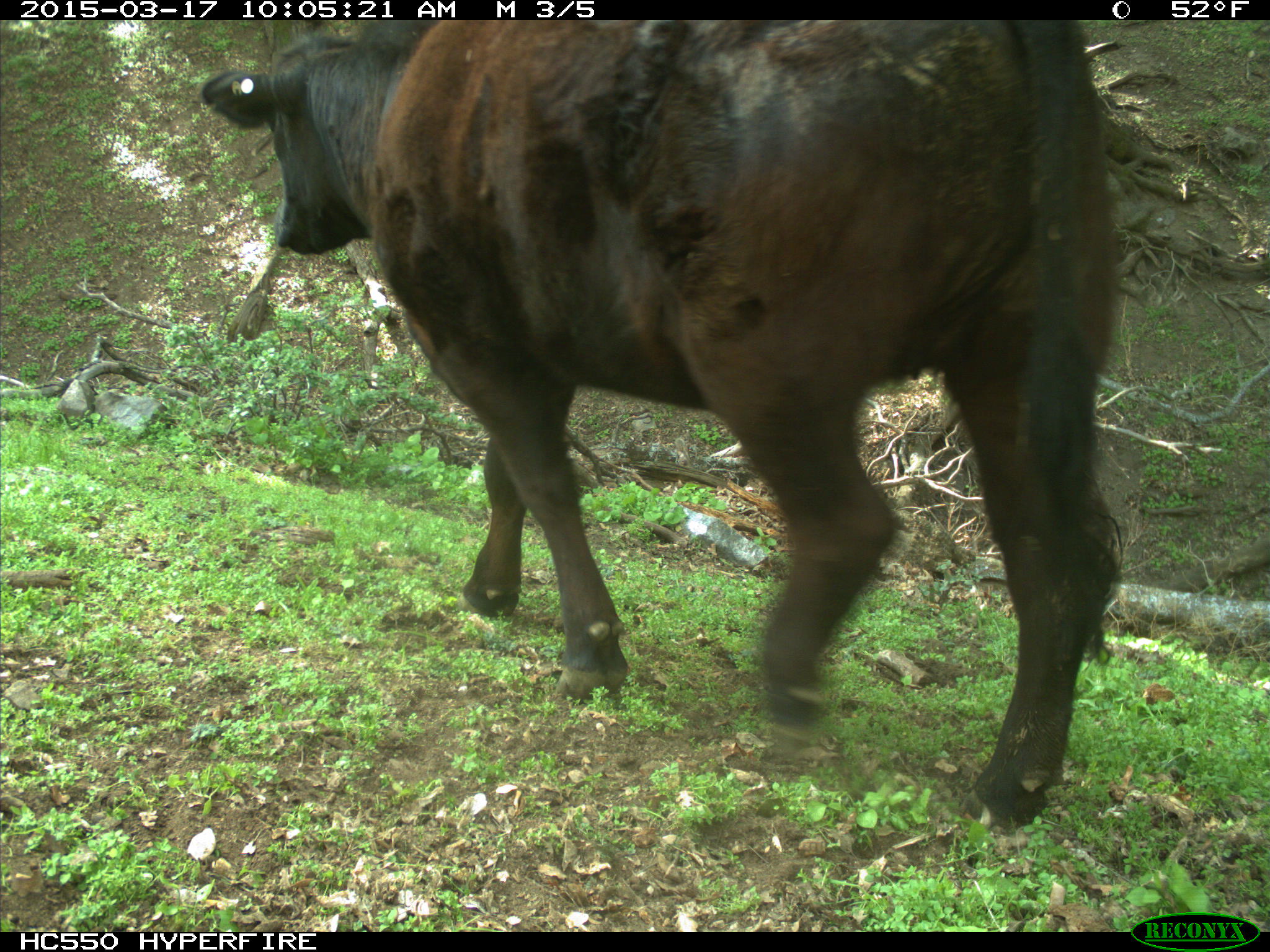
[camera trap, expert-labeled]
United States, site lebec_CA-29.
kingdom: Animalia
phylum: Chordata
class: Mammalia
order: Artiodactyla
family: Bovidae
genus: Bos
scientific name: Bos taurus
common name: domestic cow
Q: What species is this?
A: Bos taurus (domestic cow).